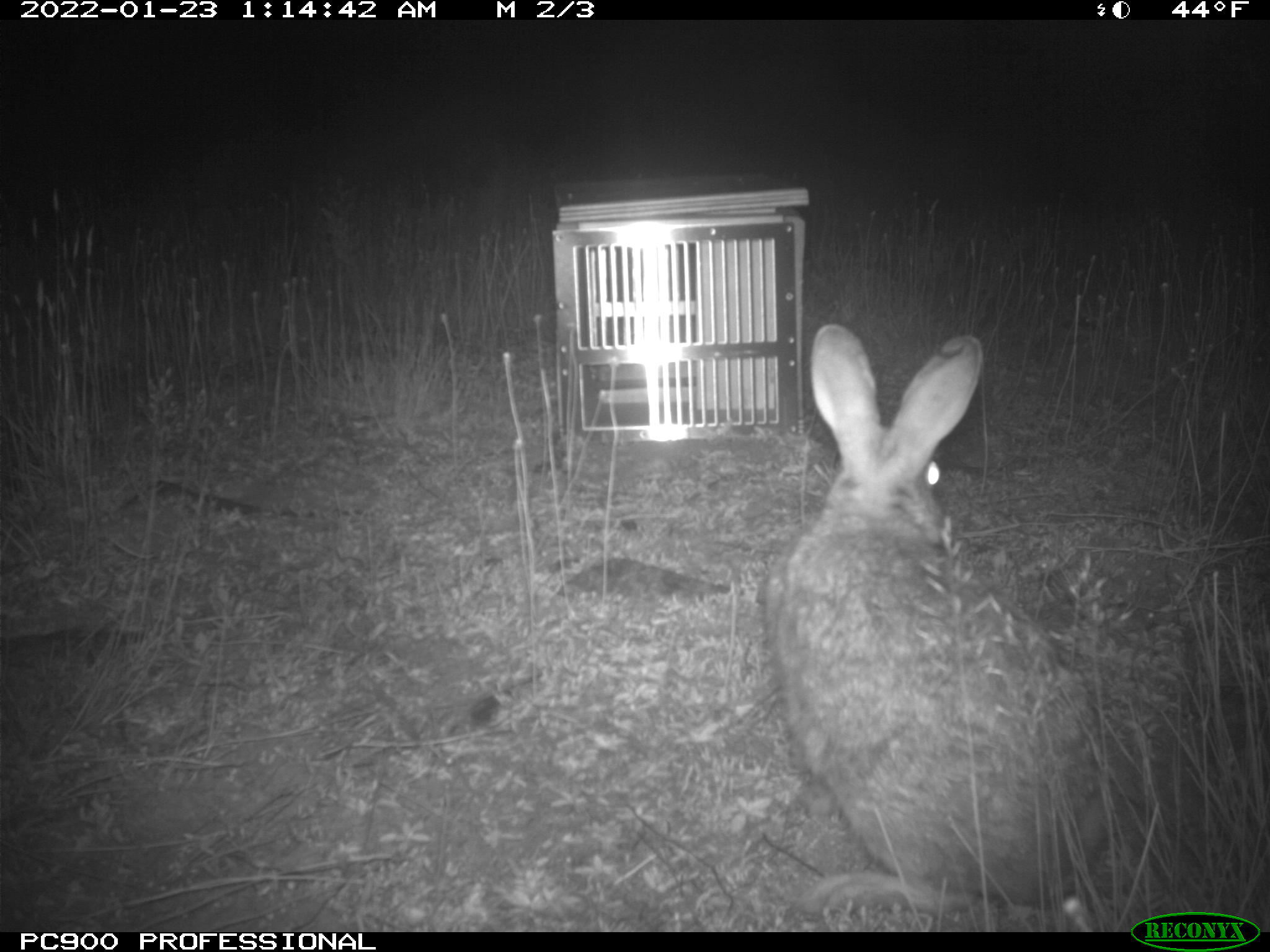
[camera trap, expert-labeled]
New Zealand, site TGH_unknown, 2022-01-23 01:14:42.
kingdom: Animalia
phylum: Chordata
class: Mammalia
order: Lagomorpha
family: Leporidae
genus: Oryctolagus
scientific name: Oryctolagus cuniculus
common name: european rabbit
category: rabbit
Rabbit (european rabbit) (Oryctolagus cuniculus).